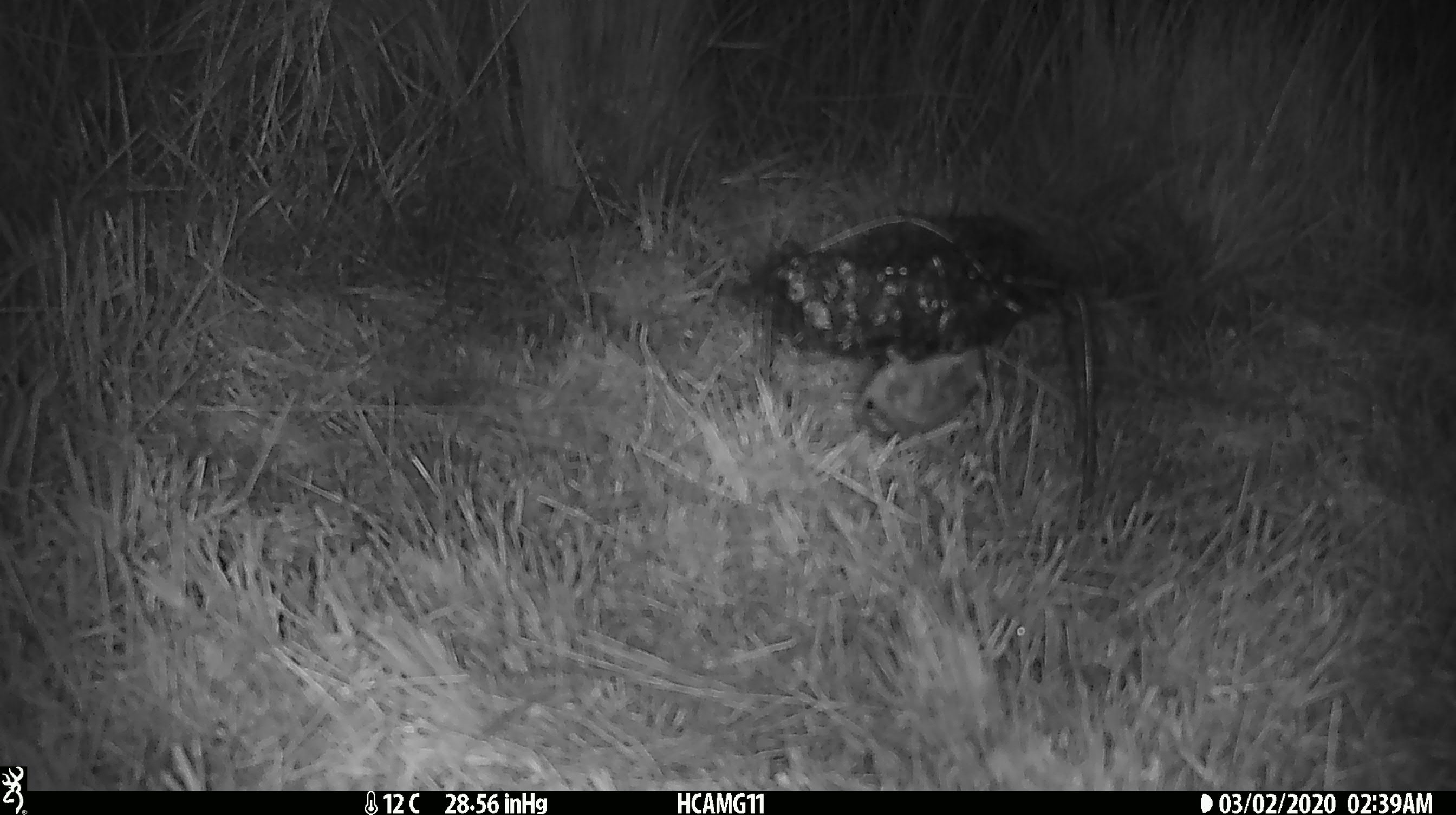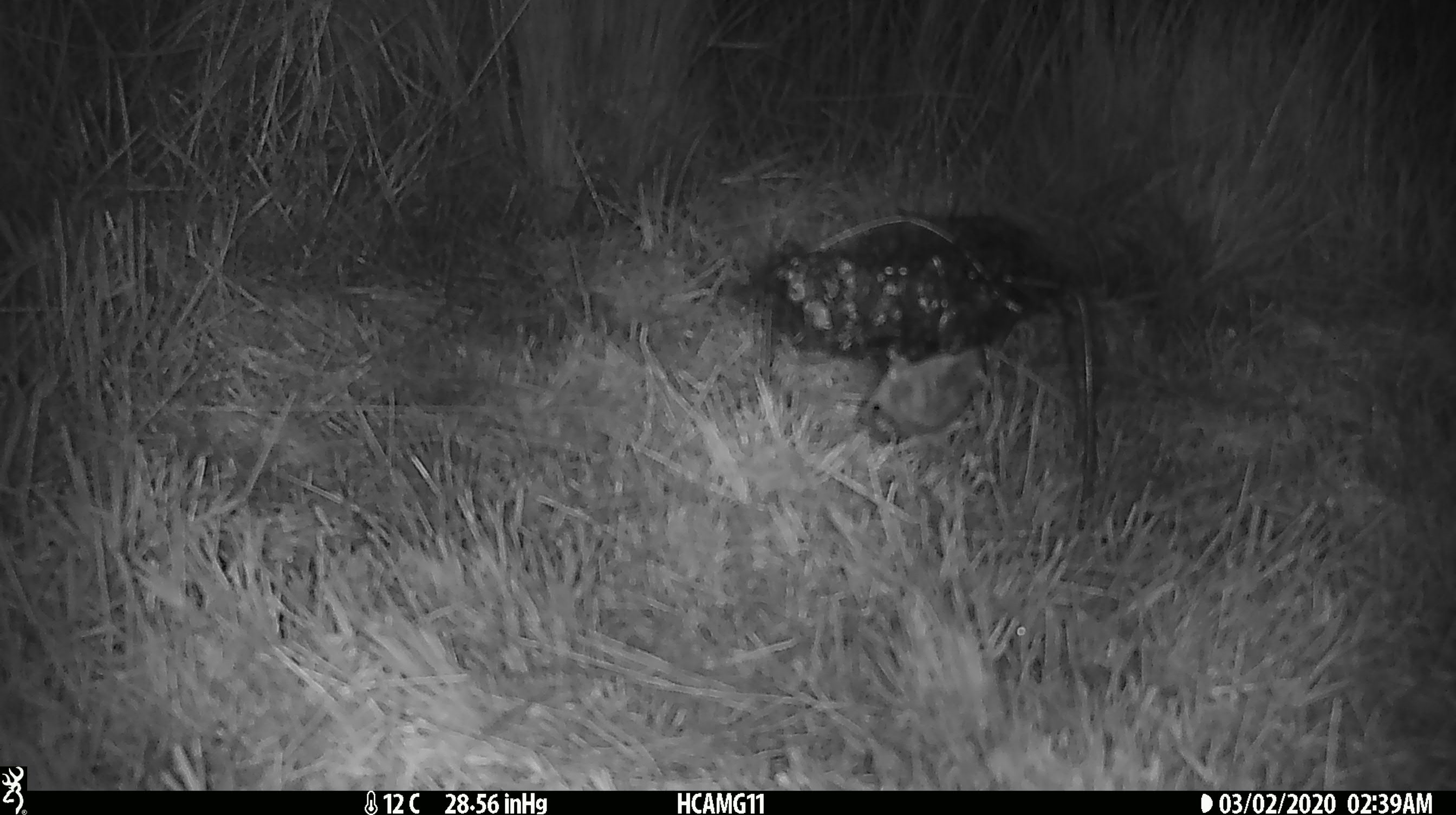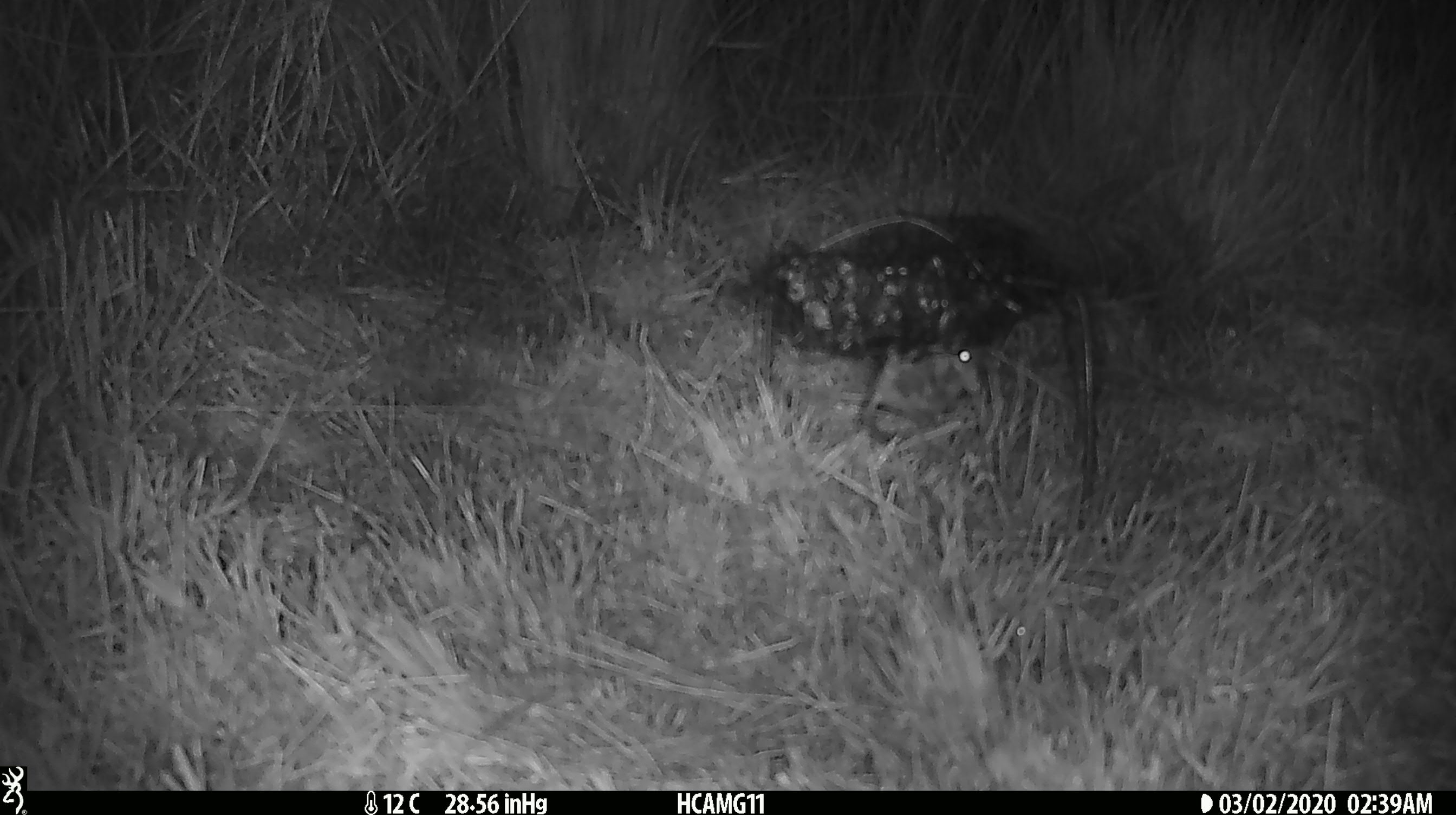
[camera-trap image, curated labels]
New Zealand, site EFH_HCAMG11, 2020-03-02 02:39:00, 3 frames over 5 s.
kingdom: Animalia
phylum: Chordata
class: Mammalia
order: Rodentia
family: Muridae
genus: Mus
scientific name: Mus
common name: mouse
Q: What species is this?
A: Mouse (Mus).